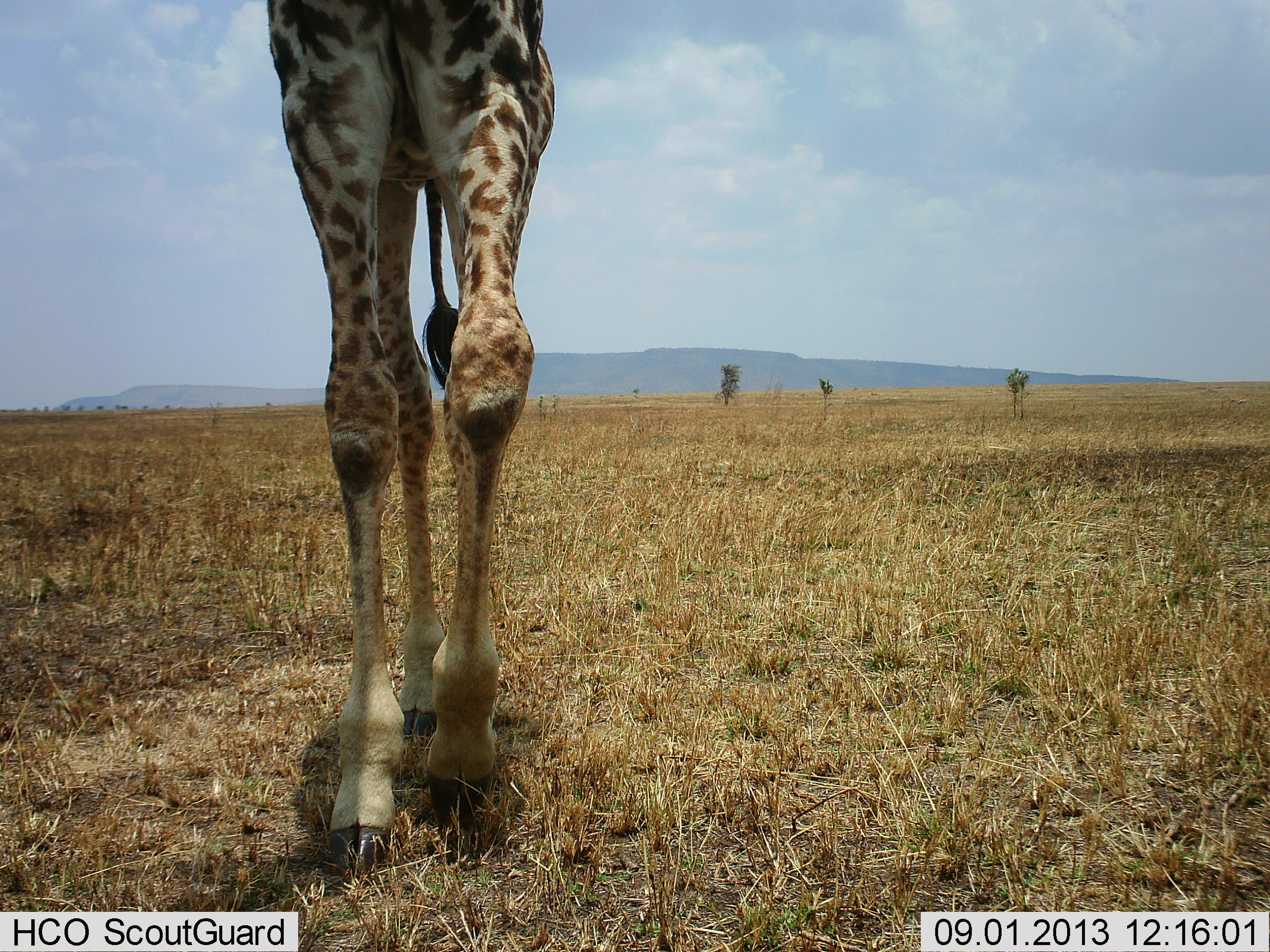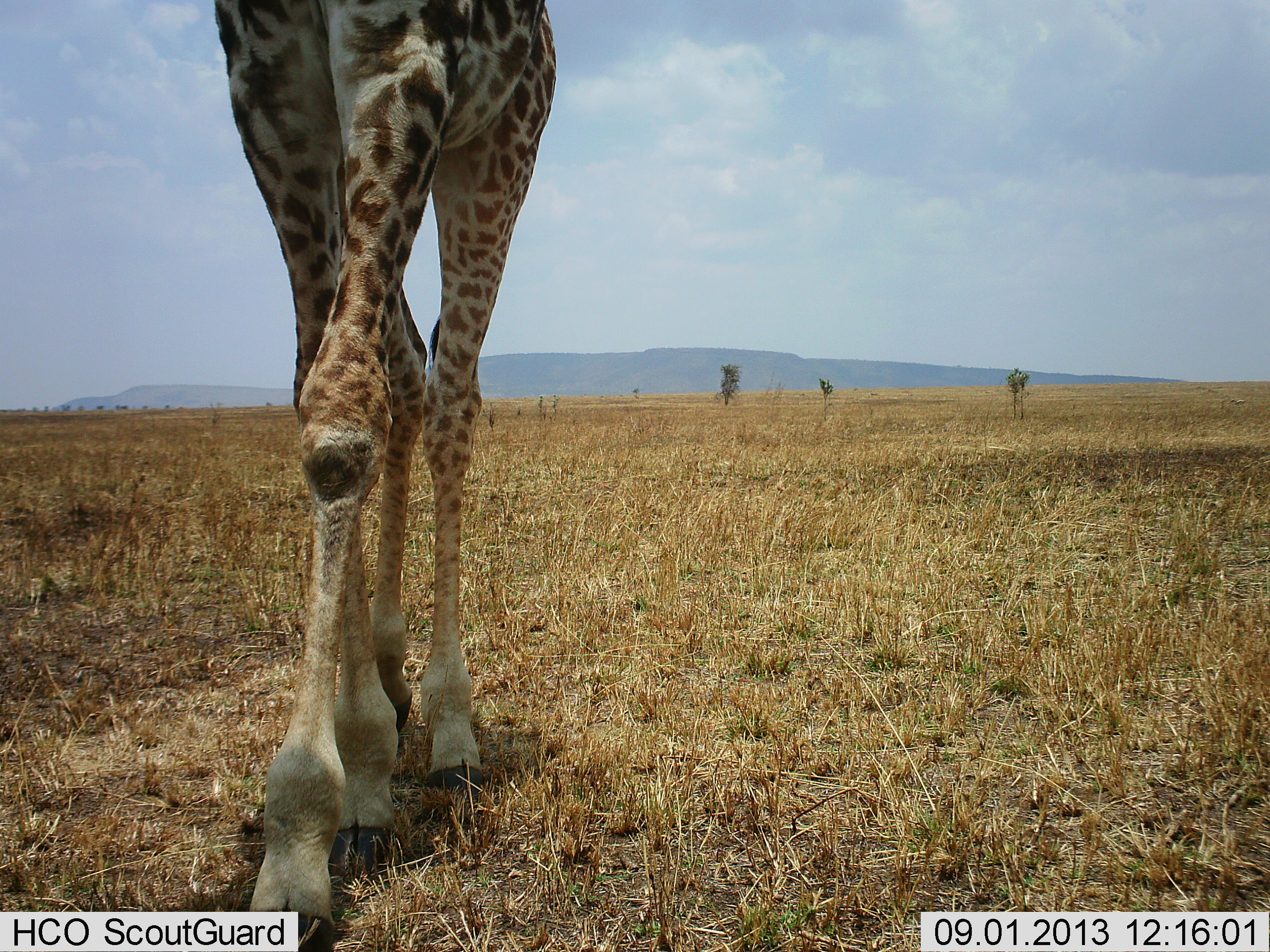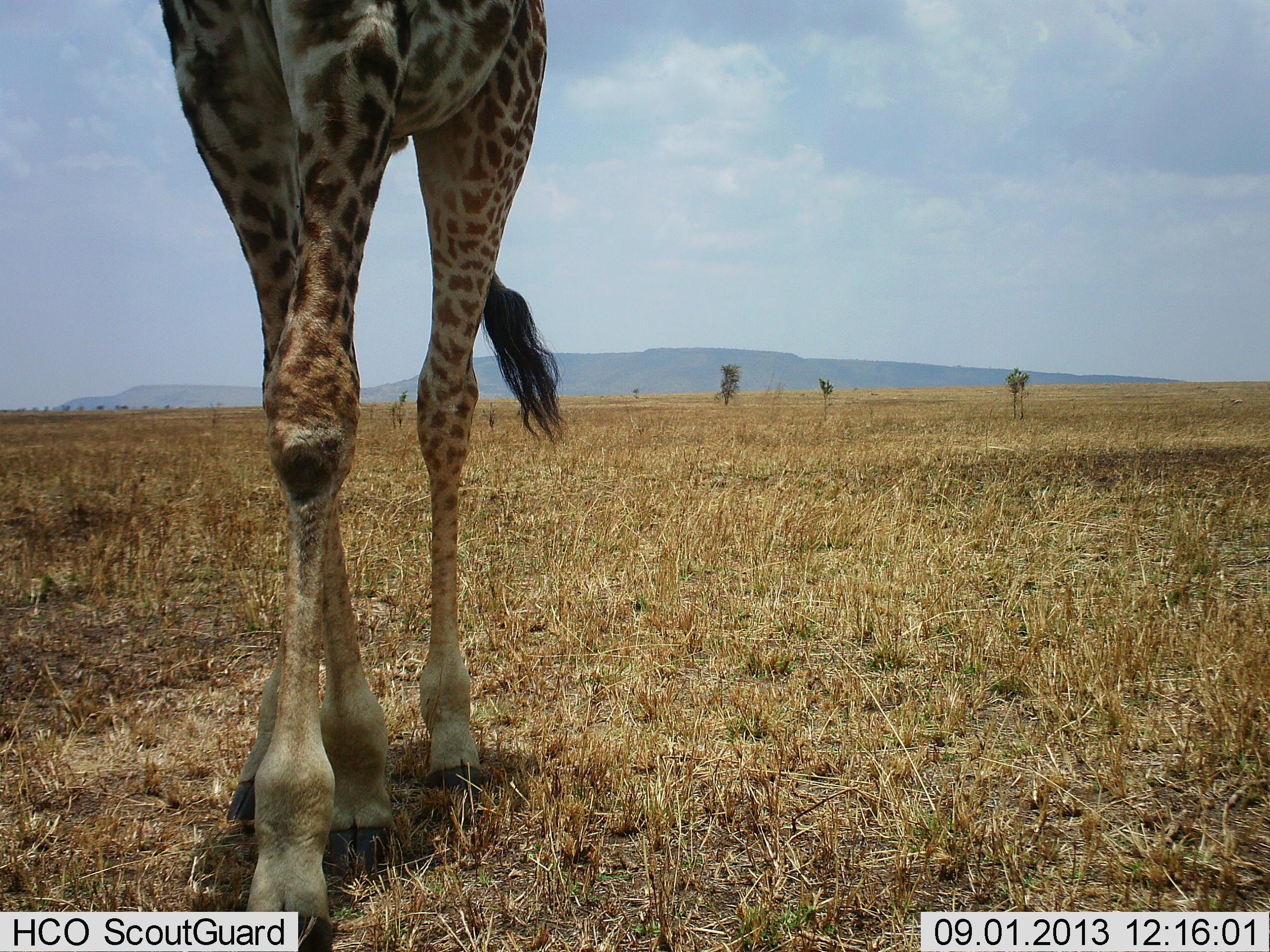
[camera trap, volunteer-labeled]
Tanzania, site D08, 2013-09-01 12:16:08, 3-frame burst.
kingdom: Animalia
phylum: Chordata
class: Mammalia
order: Artiodactyla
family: Giraffidae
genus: Giraffa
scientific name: Giraffa camelopardalis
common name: giraffe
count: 1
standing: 17%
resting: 0%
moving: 86%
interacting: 0%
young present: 3%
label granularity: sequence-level